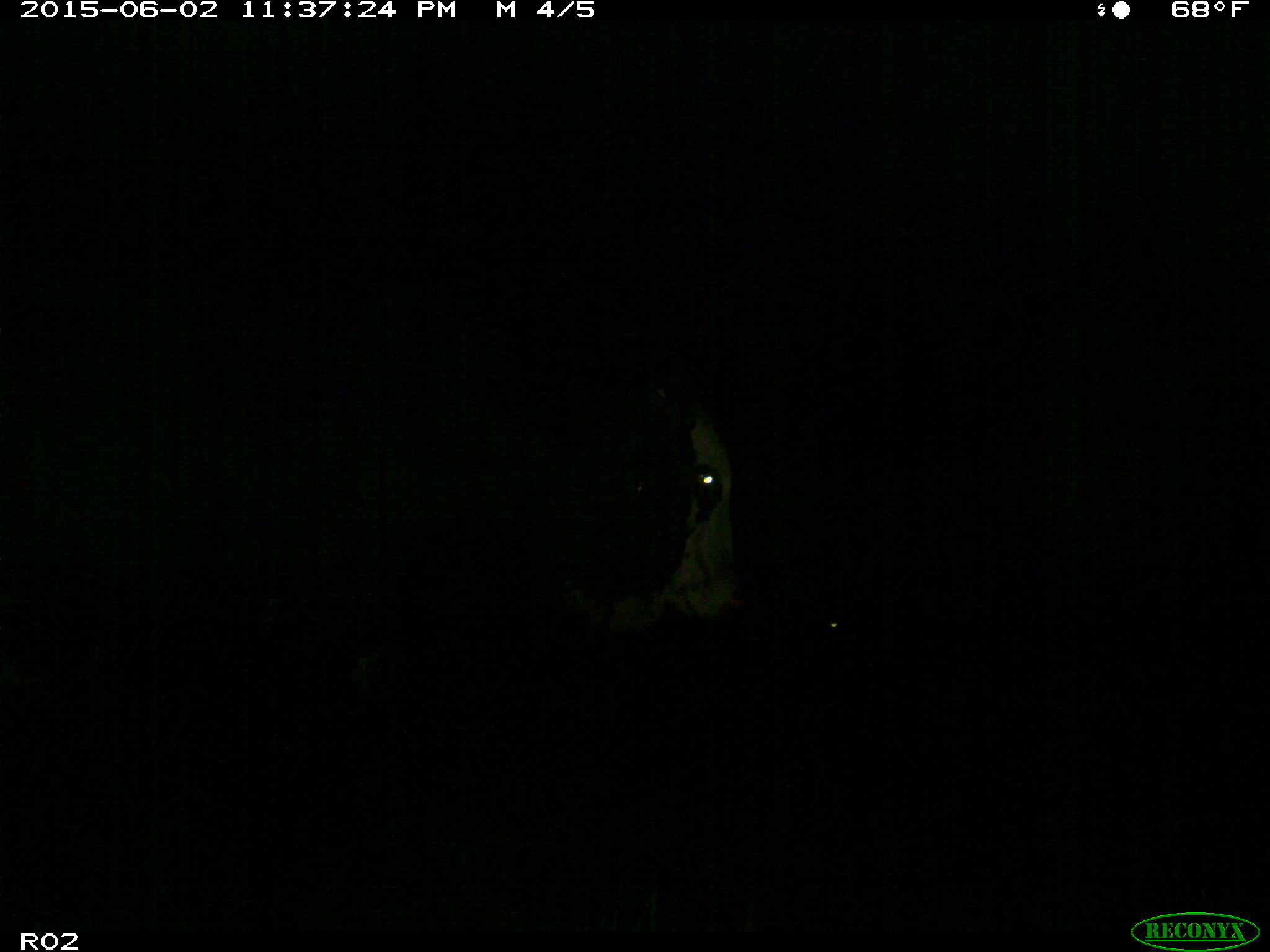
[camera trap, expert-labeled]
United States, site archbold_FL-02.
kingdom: Animalia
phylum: Chordata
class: Mammalia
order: Artiodactyla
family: Bovidae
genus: Bos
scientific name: Bos taurus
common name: domestic cow